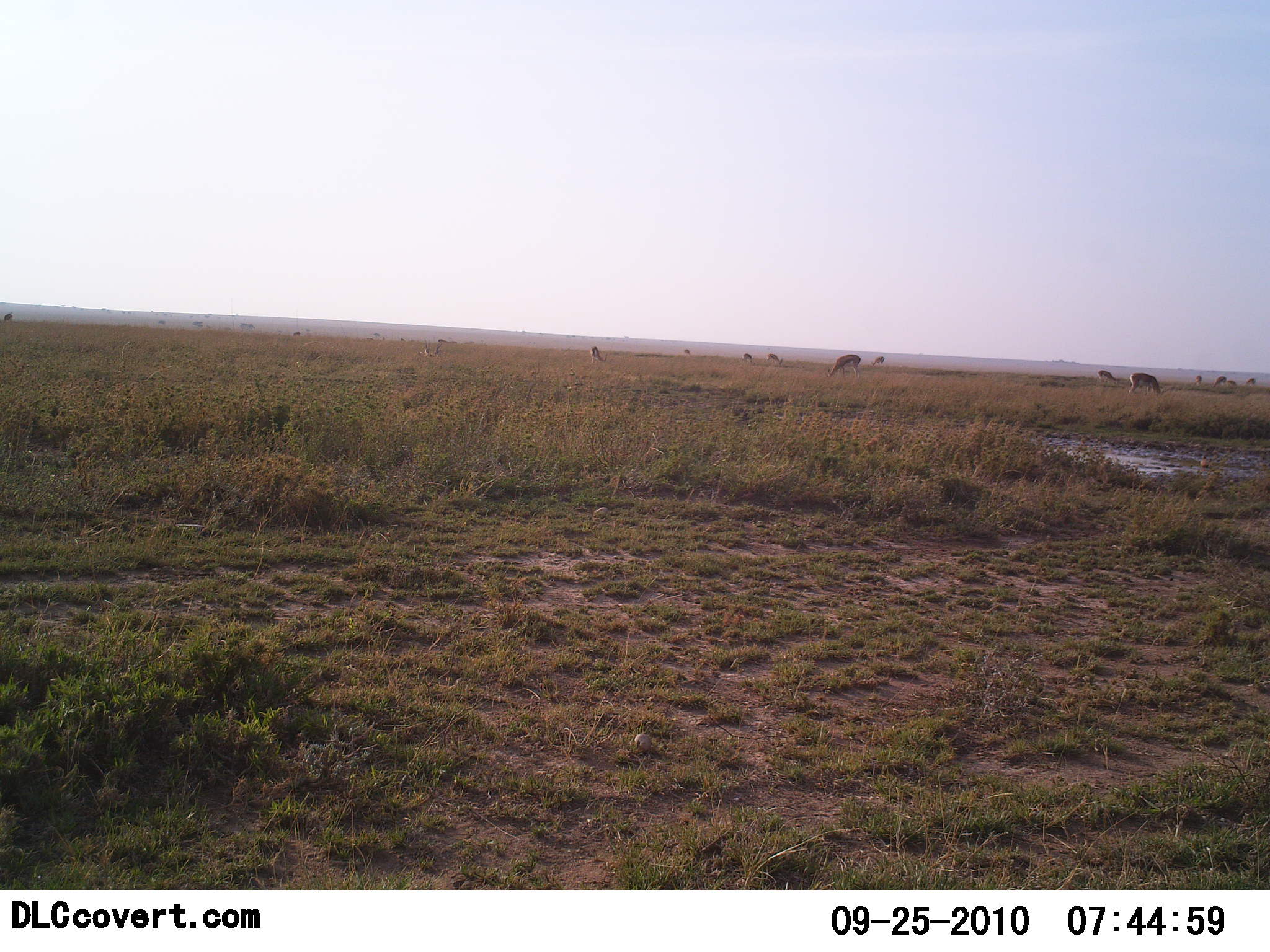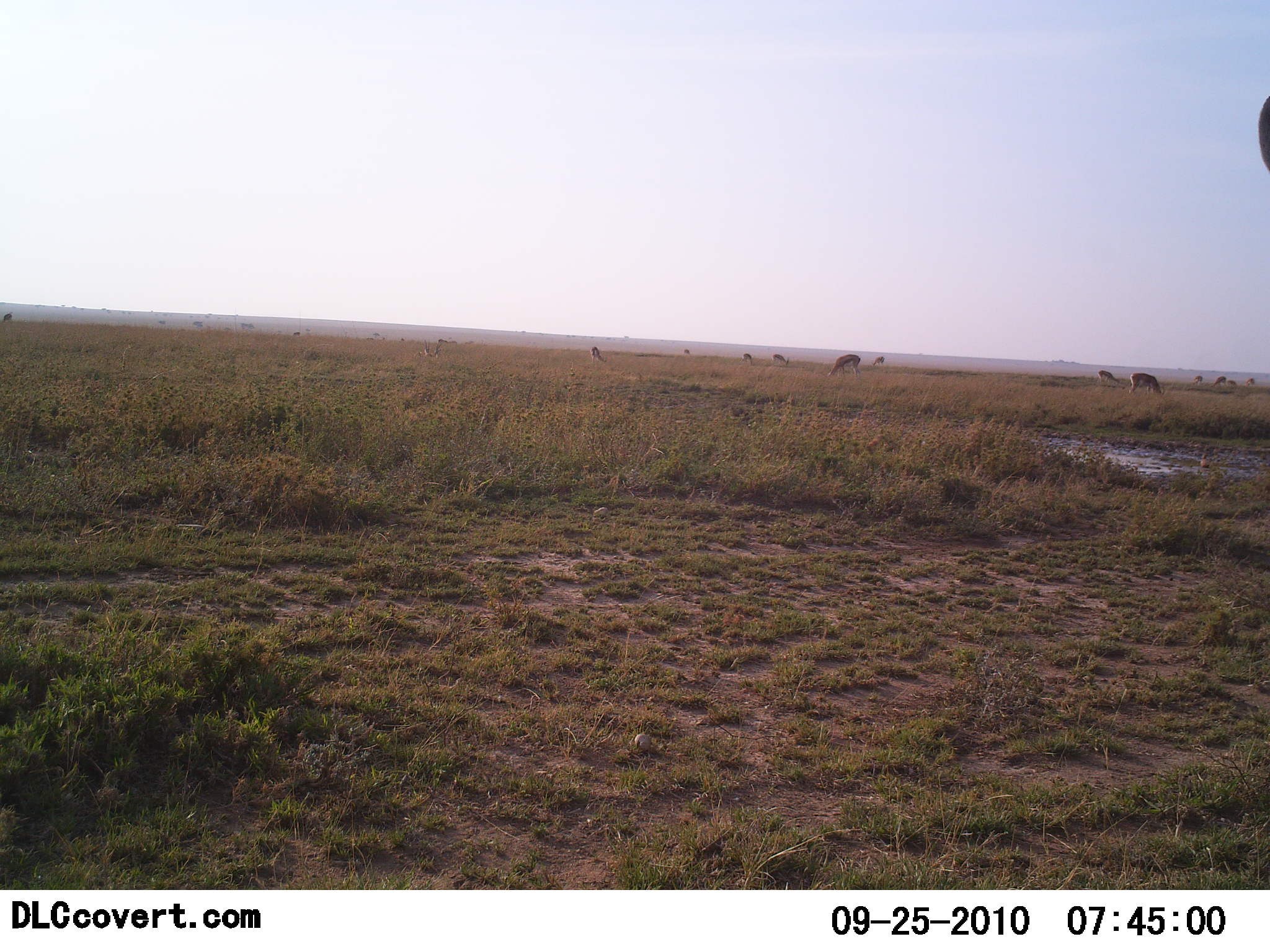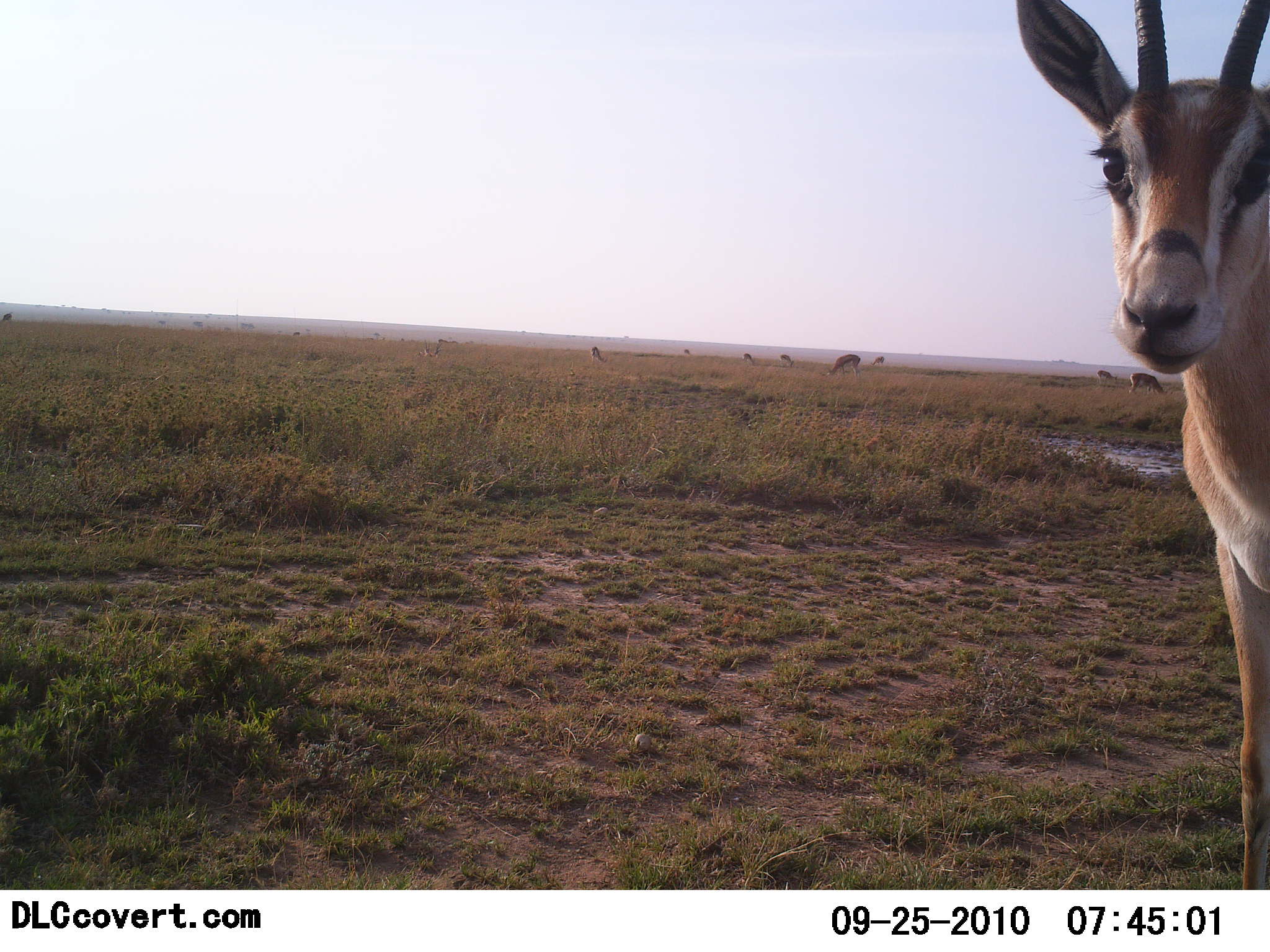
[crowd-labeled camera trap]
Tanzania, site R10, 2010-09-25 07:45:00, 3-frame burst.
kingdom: Animalia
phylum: Chordata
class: Mammalia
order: Artiodactyla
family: Bovidae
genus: Nanger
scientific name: Nanger granti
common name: grant's gazelle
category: gazellegrants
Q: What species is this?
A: Gazellegrants (grant's gazelle) (Nanger granti).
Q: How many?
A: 9.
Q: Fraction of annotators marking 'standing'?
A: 73%.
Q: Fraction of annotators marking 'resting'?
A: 0%.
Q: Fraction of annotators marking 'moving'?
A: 27%.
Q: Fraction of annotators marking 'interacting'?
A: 0%.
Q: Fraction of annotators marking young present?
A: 0%.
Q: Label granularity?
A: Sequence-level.